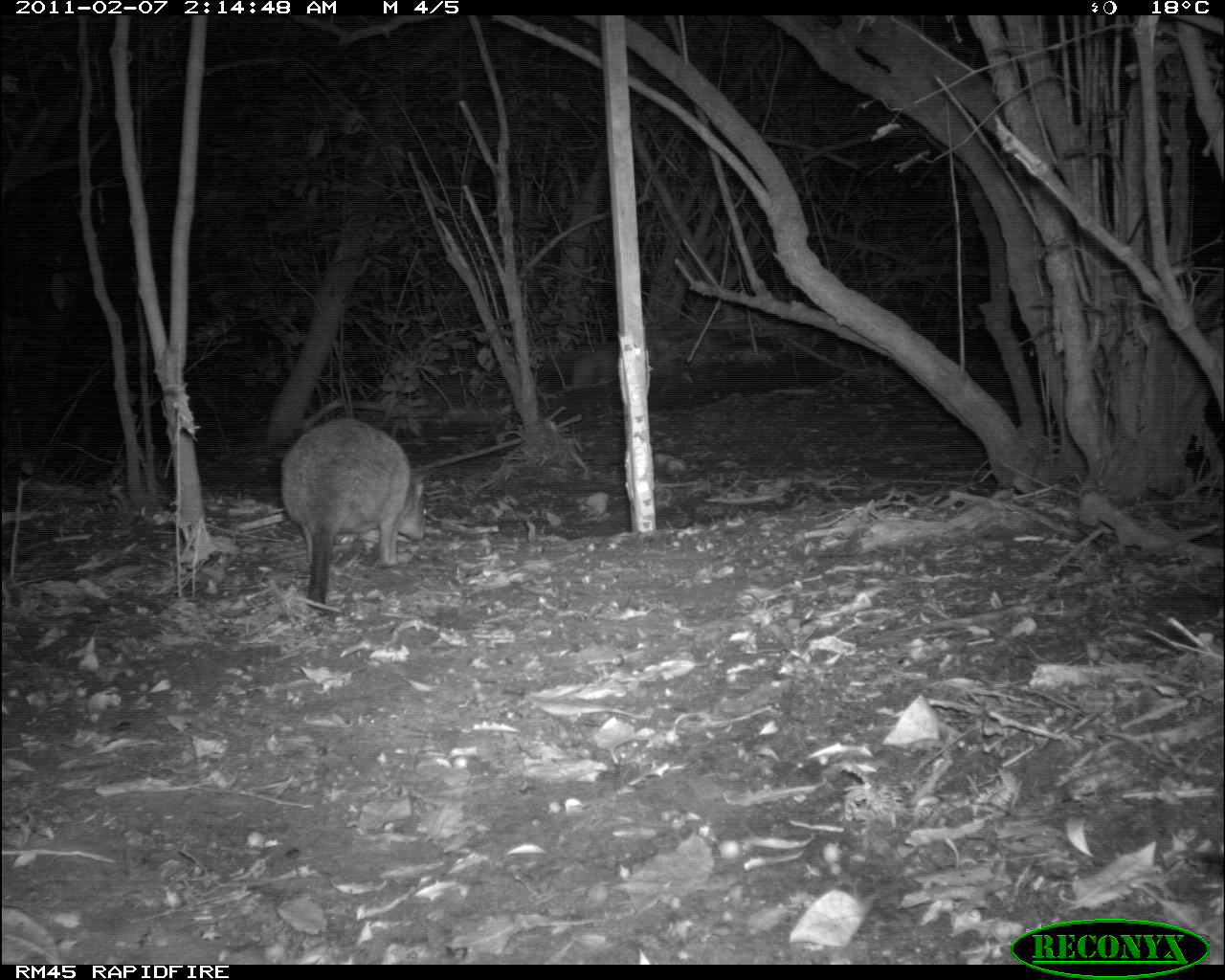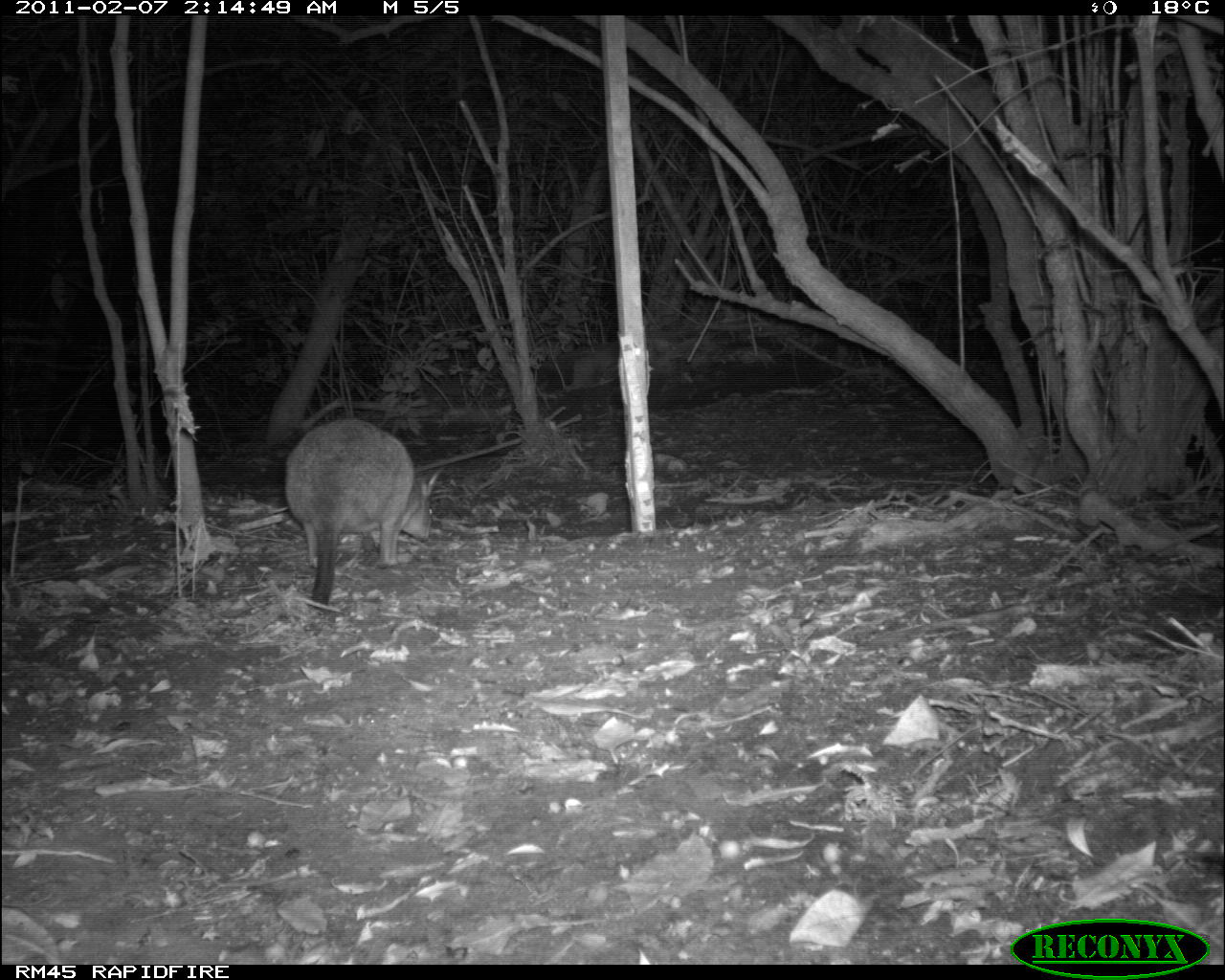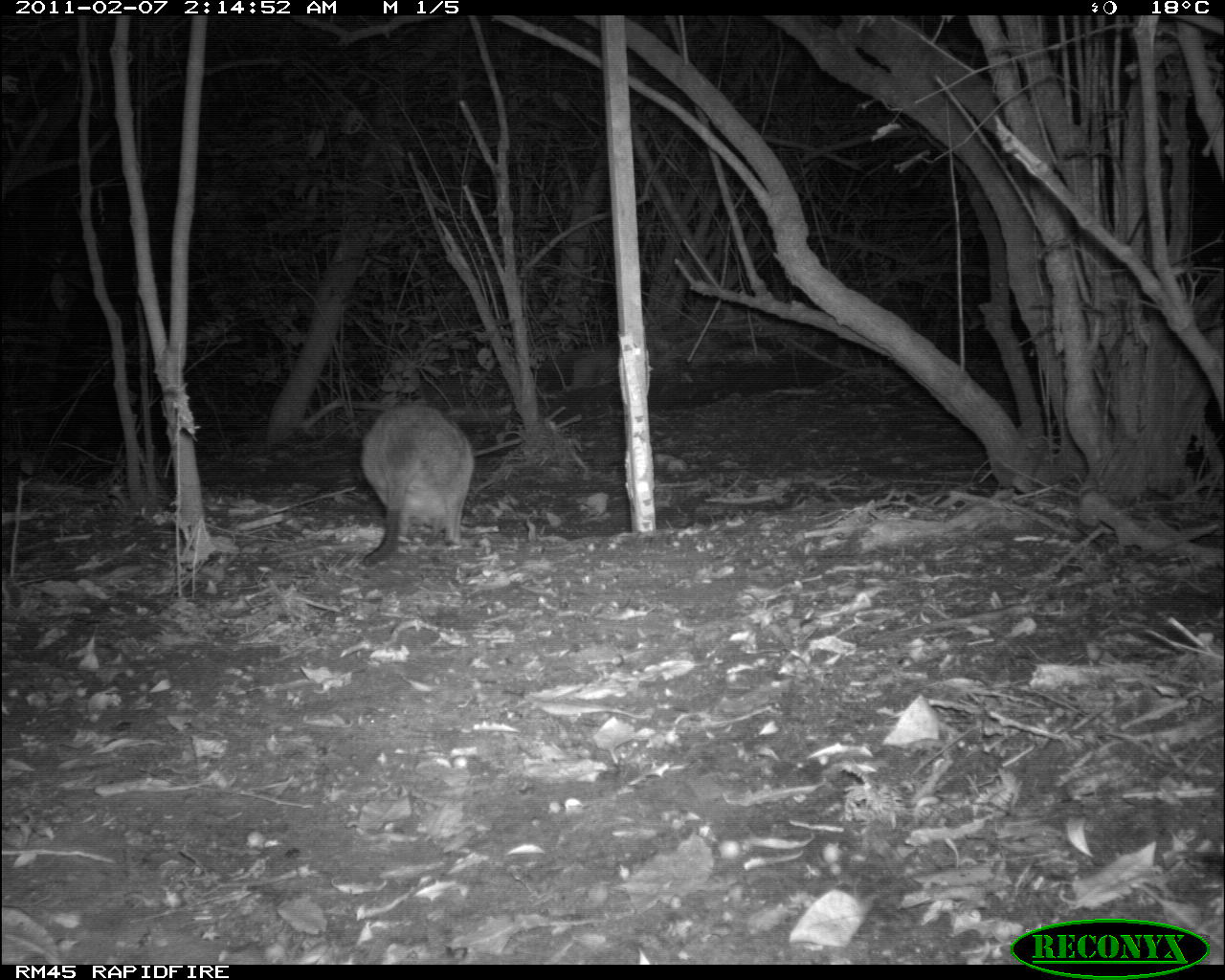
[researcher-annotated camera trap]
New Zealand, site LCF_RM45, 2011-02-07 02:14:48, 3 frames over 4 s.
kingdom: Animalia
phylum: Chordata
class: Mammalia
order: Diprotodontia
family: Macropodidae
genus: Notamacropus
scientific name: Notamacropus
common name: wallaby